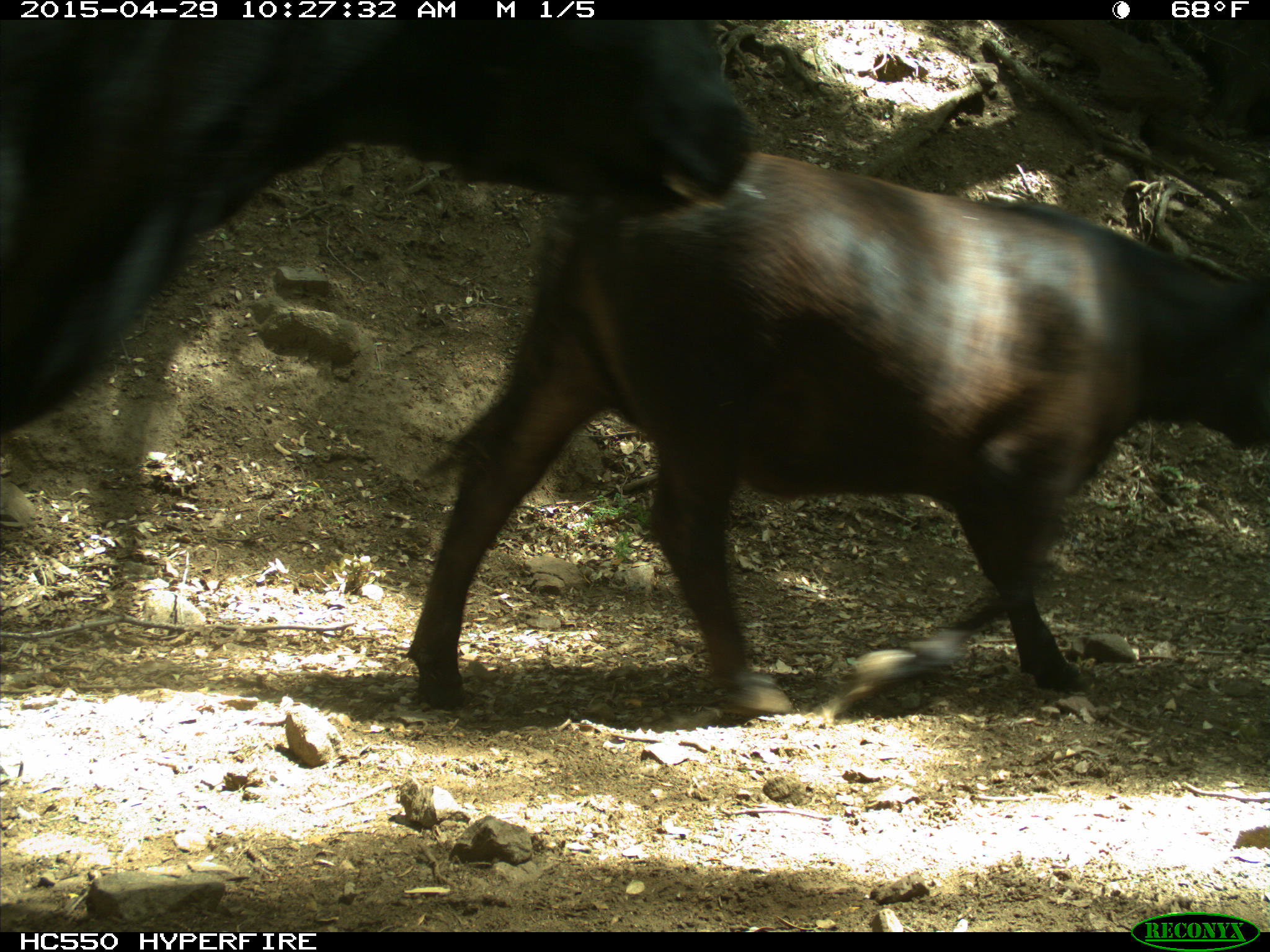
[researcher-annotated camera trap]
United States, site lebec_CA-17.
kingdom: Animalia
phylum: Chordata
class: Mammalia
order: Artiodactyla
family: Bovidae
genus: Bos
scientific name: Bos taurus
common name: domestic cow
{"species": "Bos taurus (domestic cow)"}